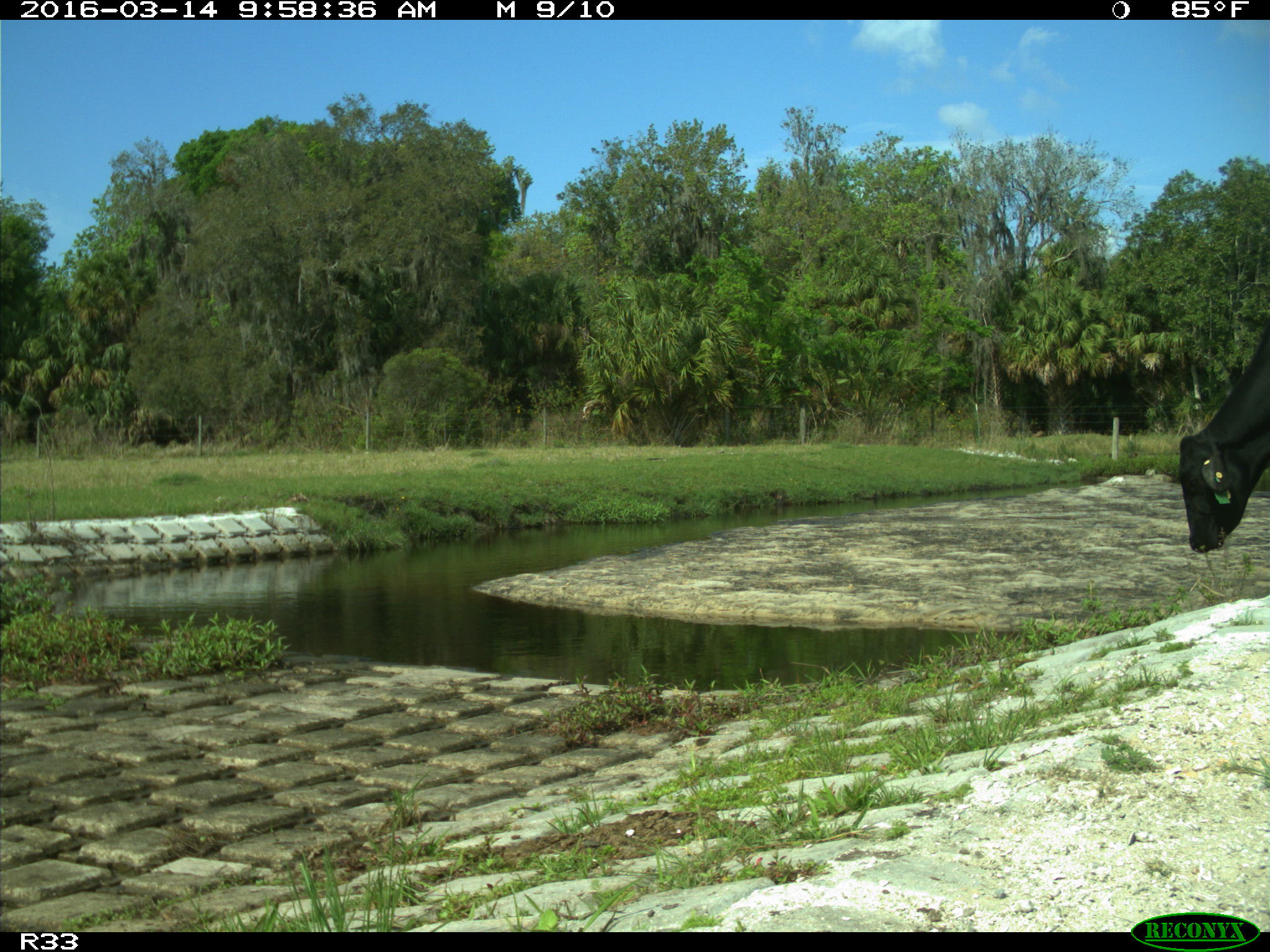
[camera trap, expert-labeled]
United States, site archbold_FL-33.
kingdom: Animalia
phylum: Chordata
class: Mammalia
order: Artiodactyla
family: Bovidae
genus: Bos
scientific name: Bos taurus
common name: domestic cow